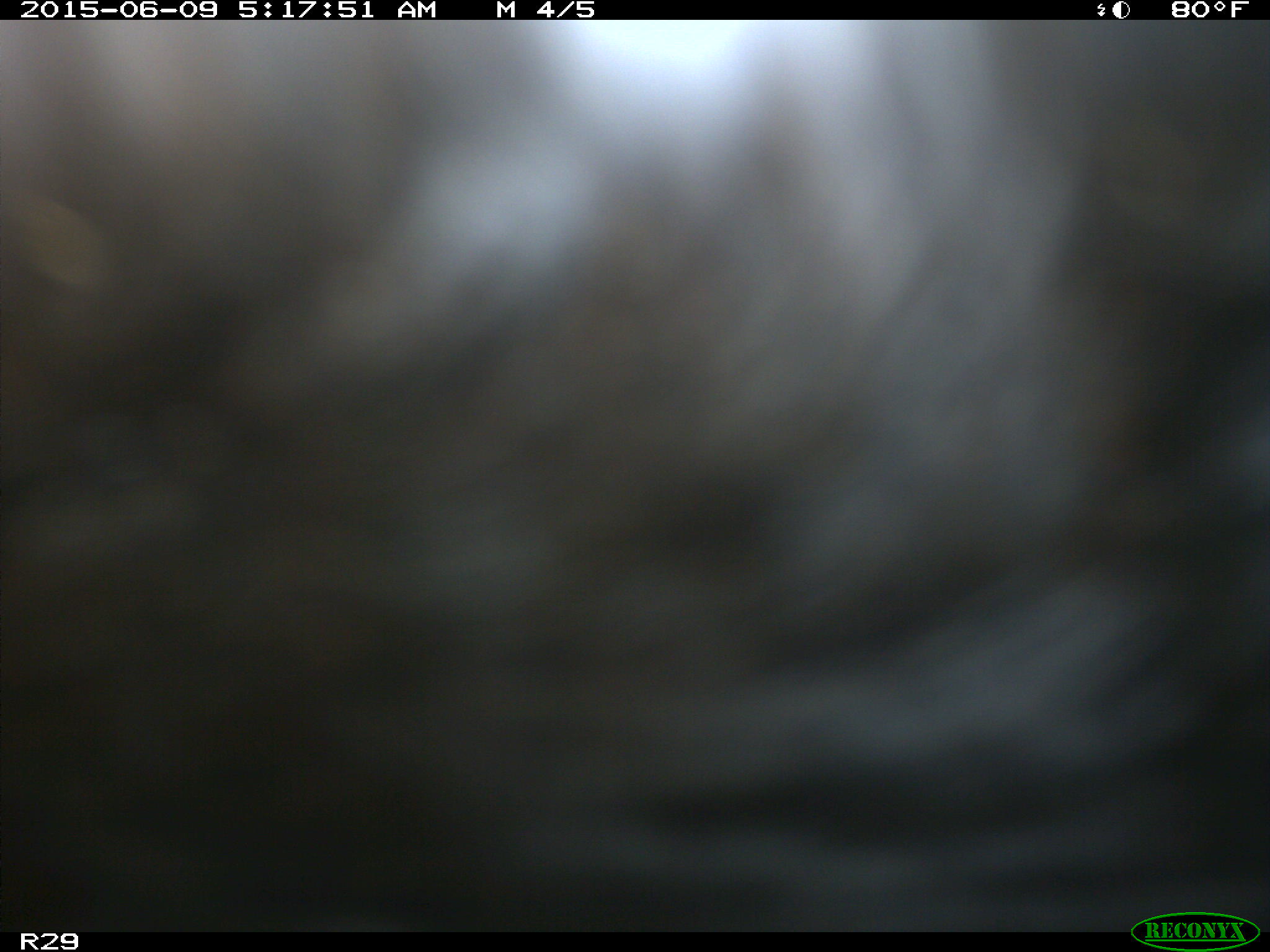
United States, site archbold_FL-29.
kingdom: Animalia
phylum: Chordata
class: Mammalia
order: Artiodactyla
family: Bovidae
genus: Bos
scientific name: Bos taurus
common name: domestic cow